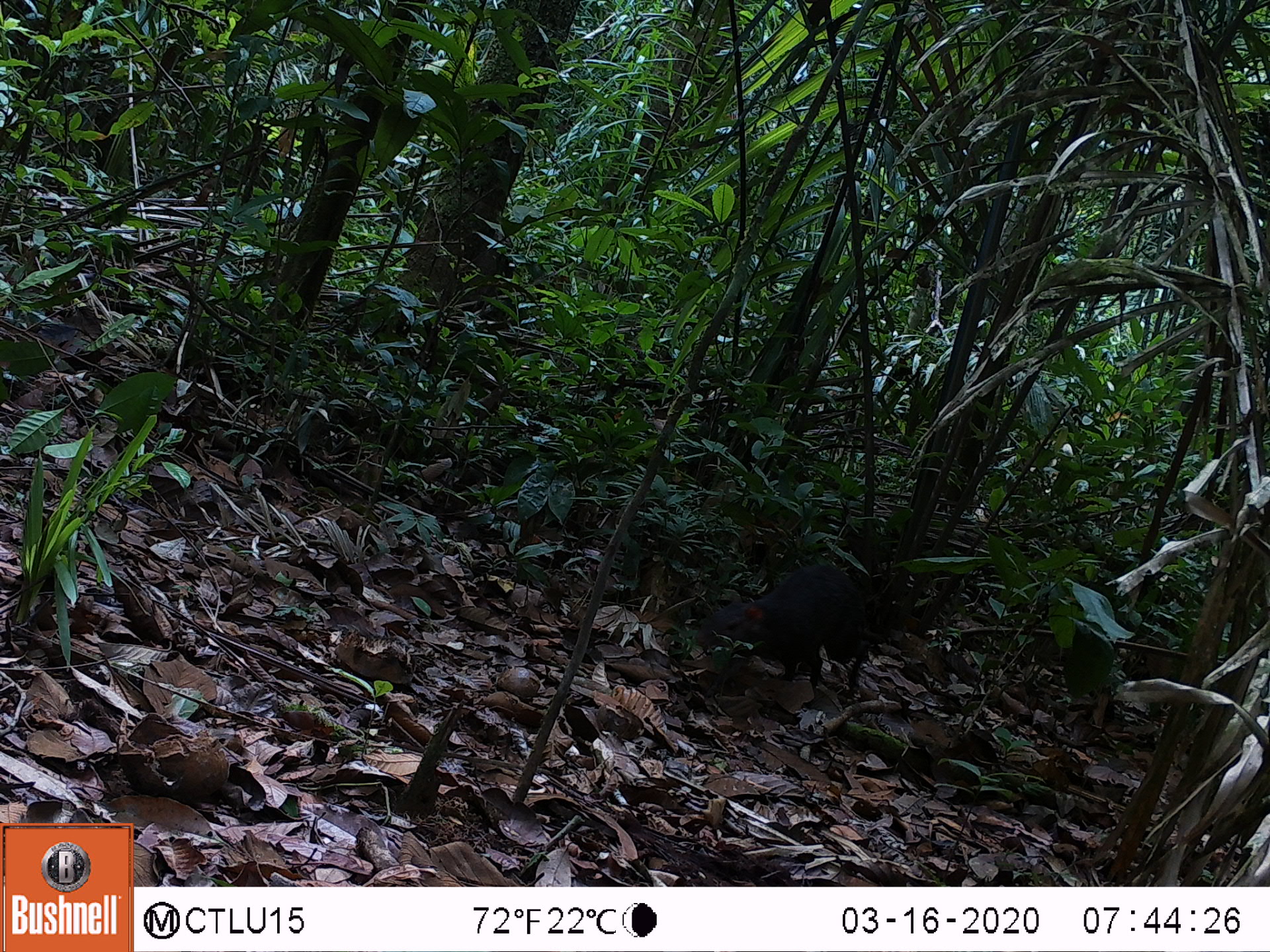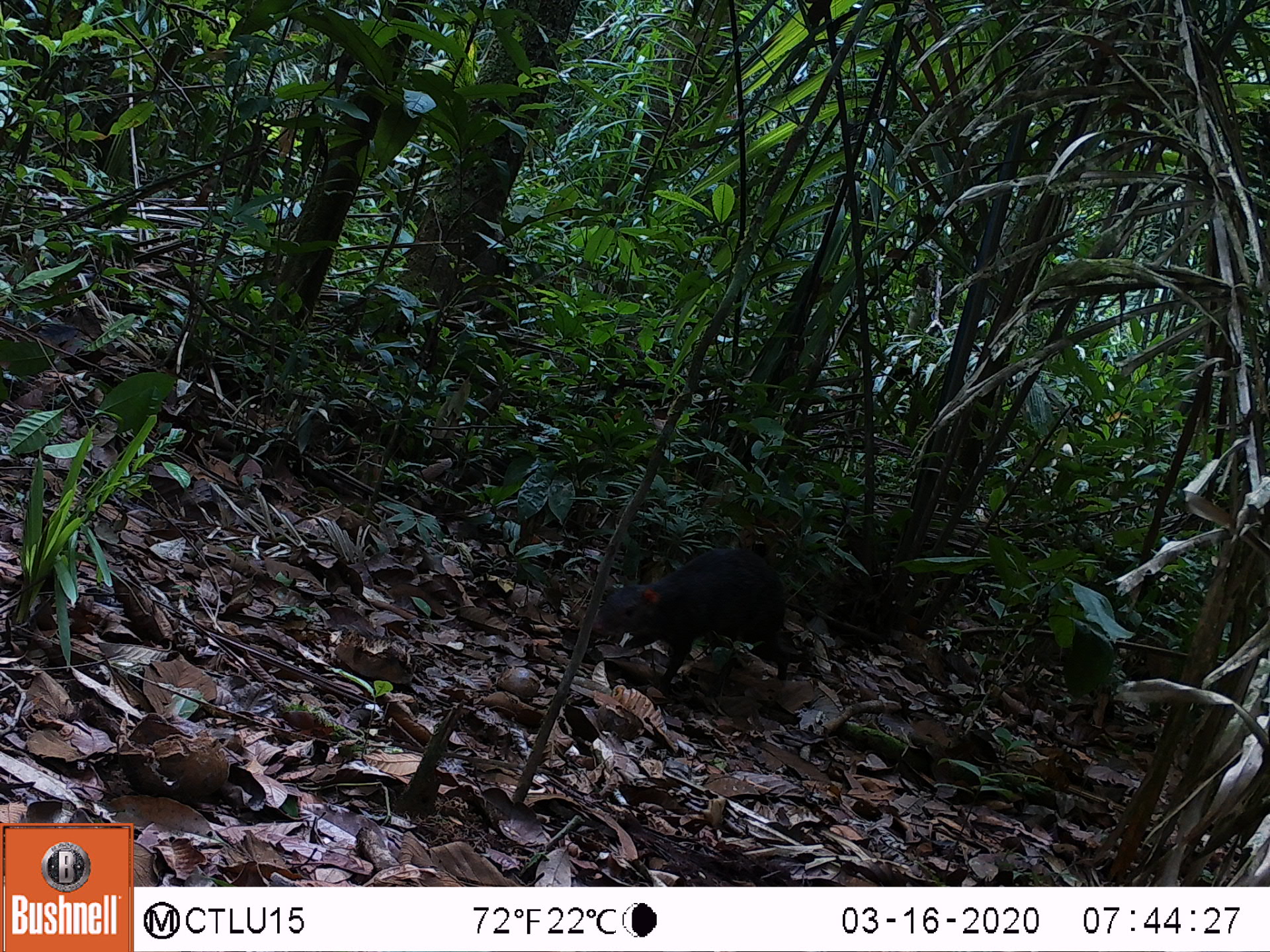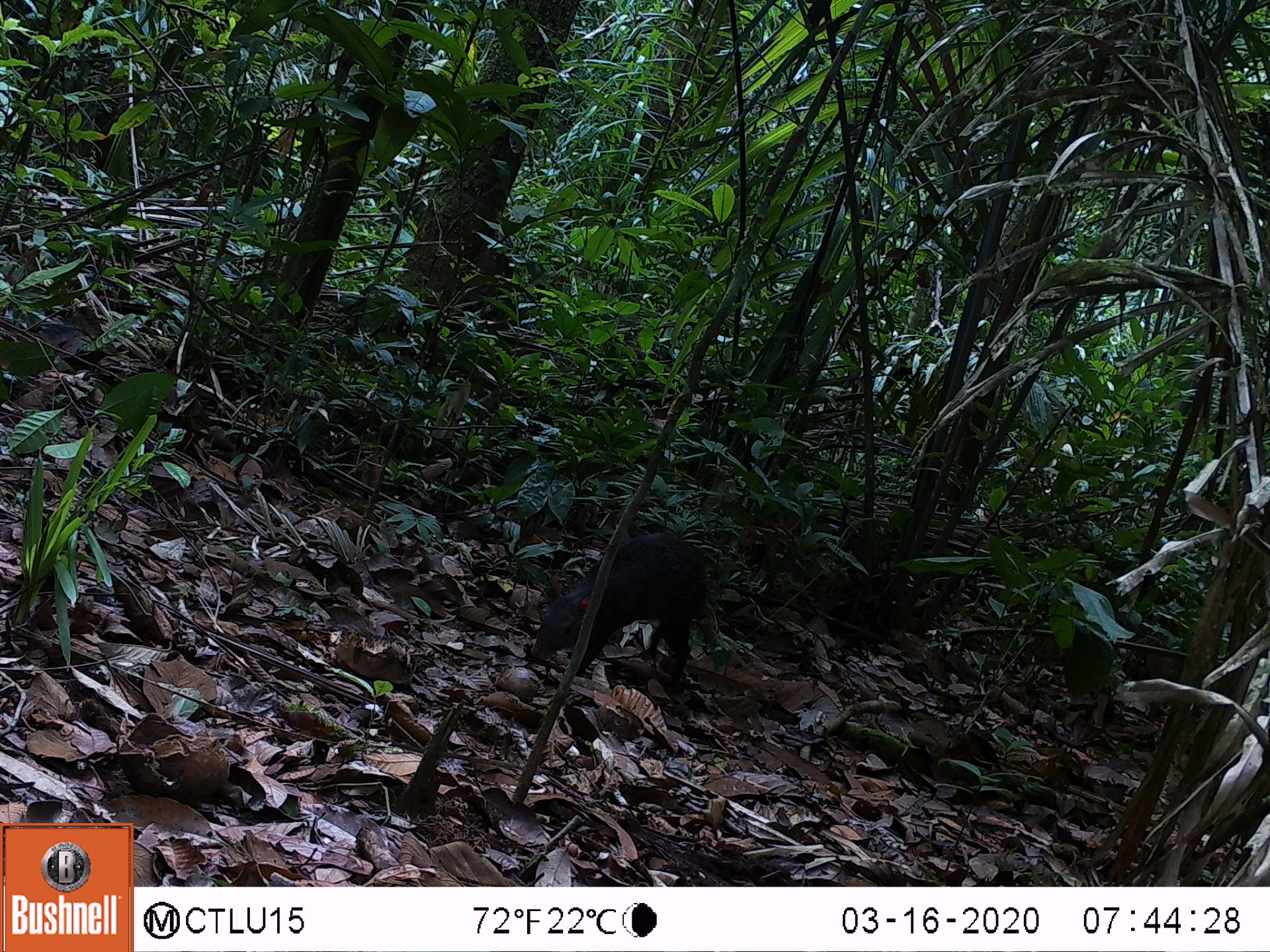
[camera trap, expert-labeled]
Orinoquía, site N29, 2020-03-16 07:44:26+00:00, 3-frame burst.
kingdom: Animalia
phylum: Chordata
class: Mammalia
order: Rodentia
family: Dasyproctidae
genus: Dasyprocta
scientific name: Dasyprocta fuliginosa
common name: black agouti